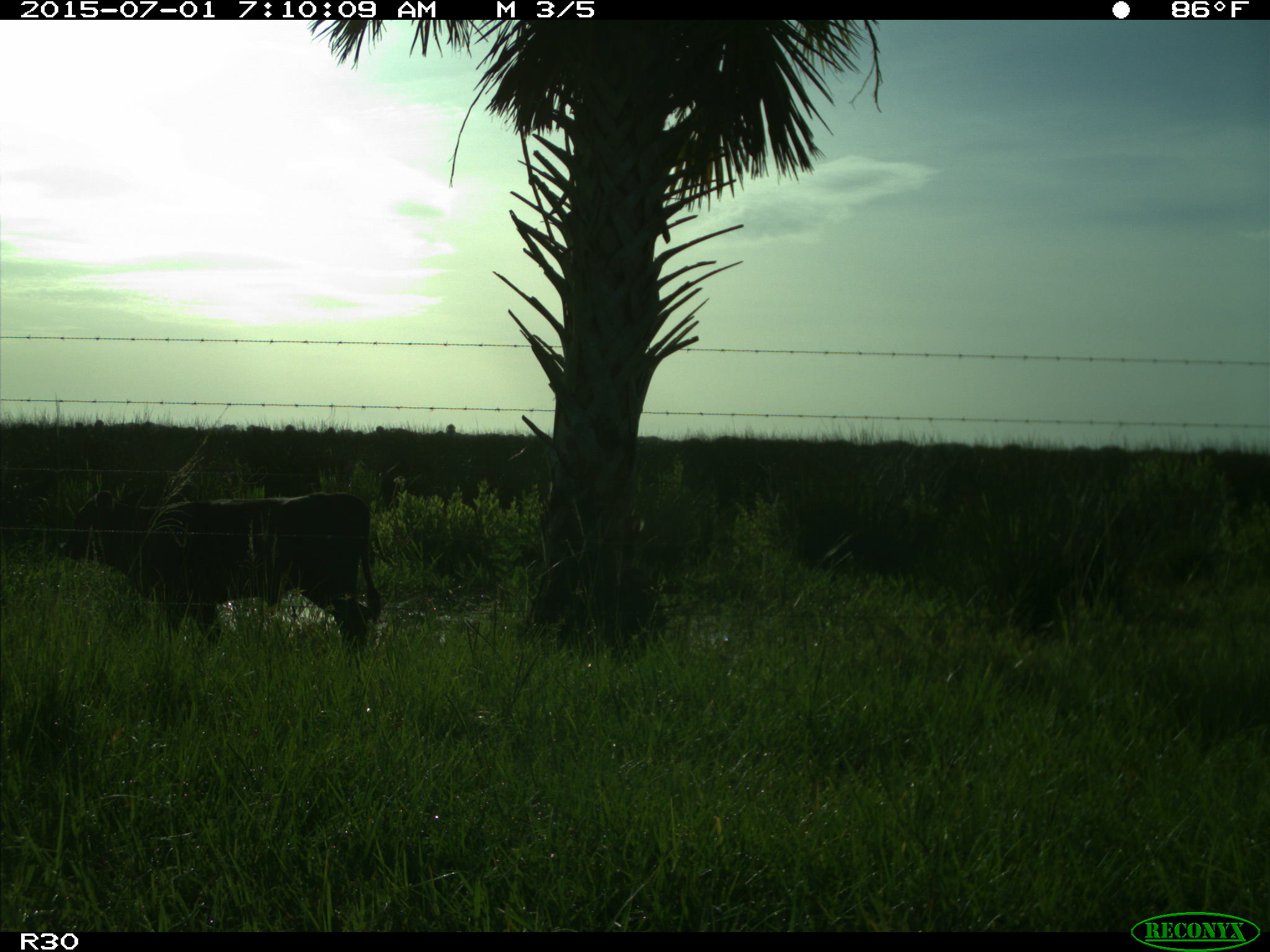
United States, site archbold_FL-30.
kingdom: Animalia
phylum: Chordata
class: Mammalia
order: Artiodactyla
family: Bovidae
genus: Bos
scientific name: Bos taurus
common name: domestic cow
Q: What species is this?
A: Bos taurus (domestic cow).